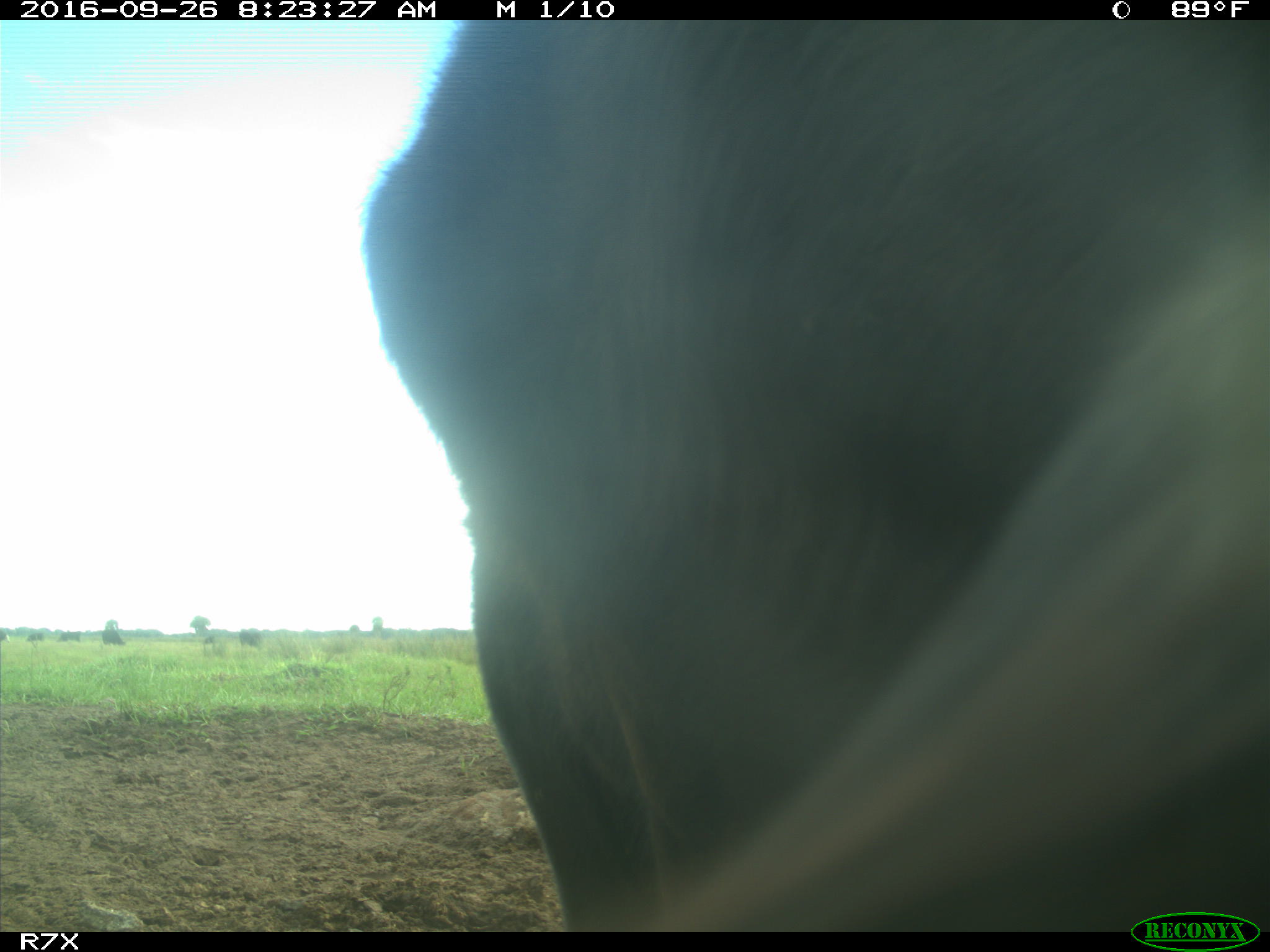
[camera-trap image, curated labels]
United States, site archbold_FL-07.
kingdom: Animalia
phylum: Chordata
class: Mammalia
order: Artiodactyla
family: Bovidae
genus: Bos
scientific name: Bos taurus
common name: domestic cow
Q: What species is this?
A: Bos taurus (domestic cow).